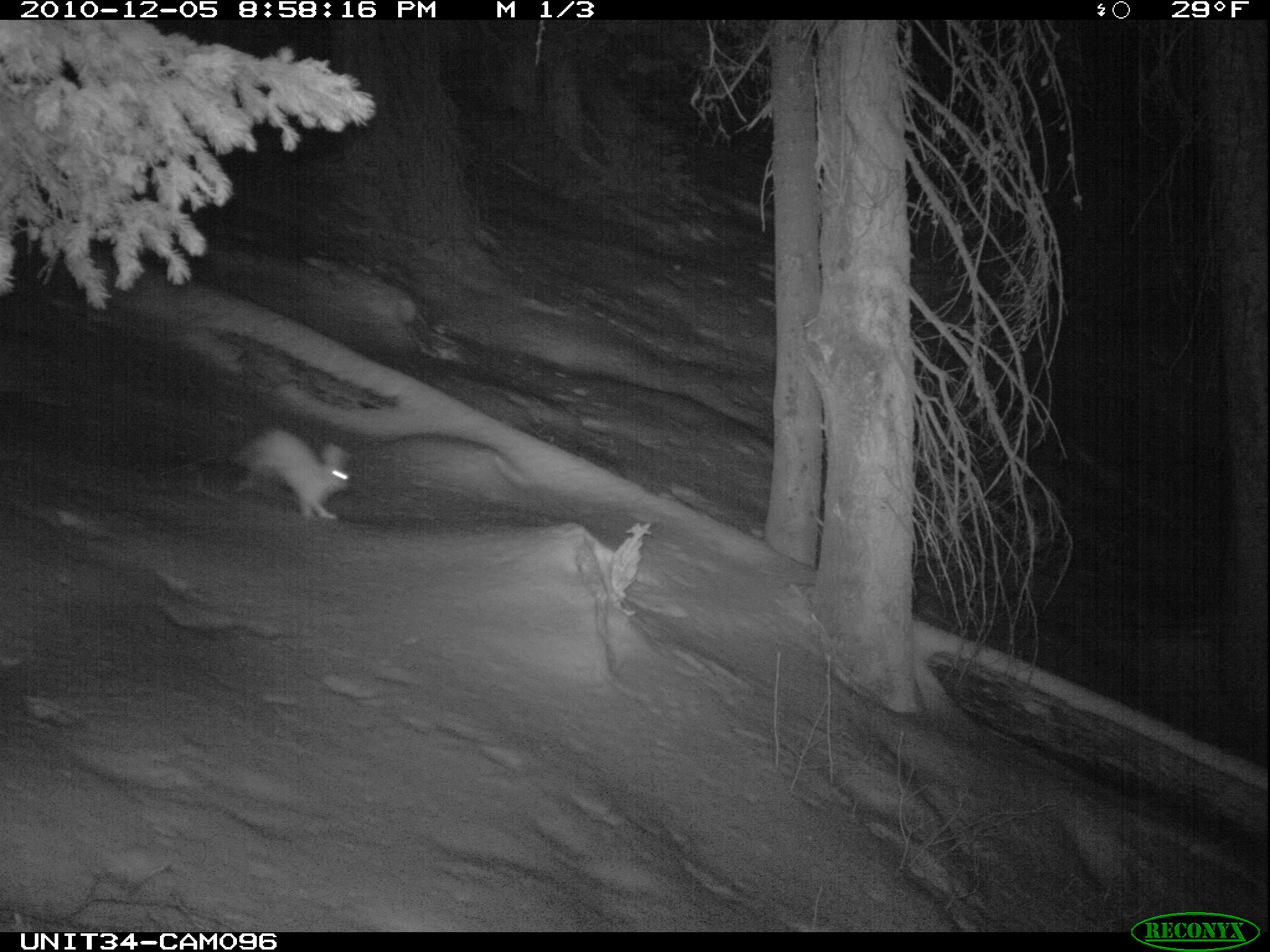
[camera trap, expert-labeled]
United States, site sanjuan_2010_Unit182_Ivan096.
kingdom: Animalia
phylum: Chordata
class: Mammalia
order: Lagomorpha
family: Leporidae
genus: Lepus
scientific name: Lepus americanus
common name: snowshoe hare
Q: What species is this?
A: Lepus americanus (snowshoe hare).